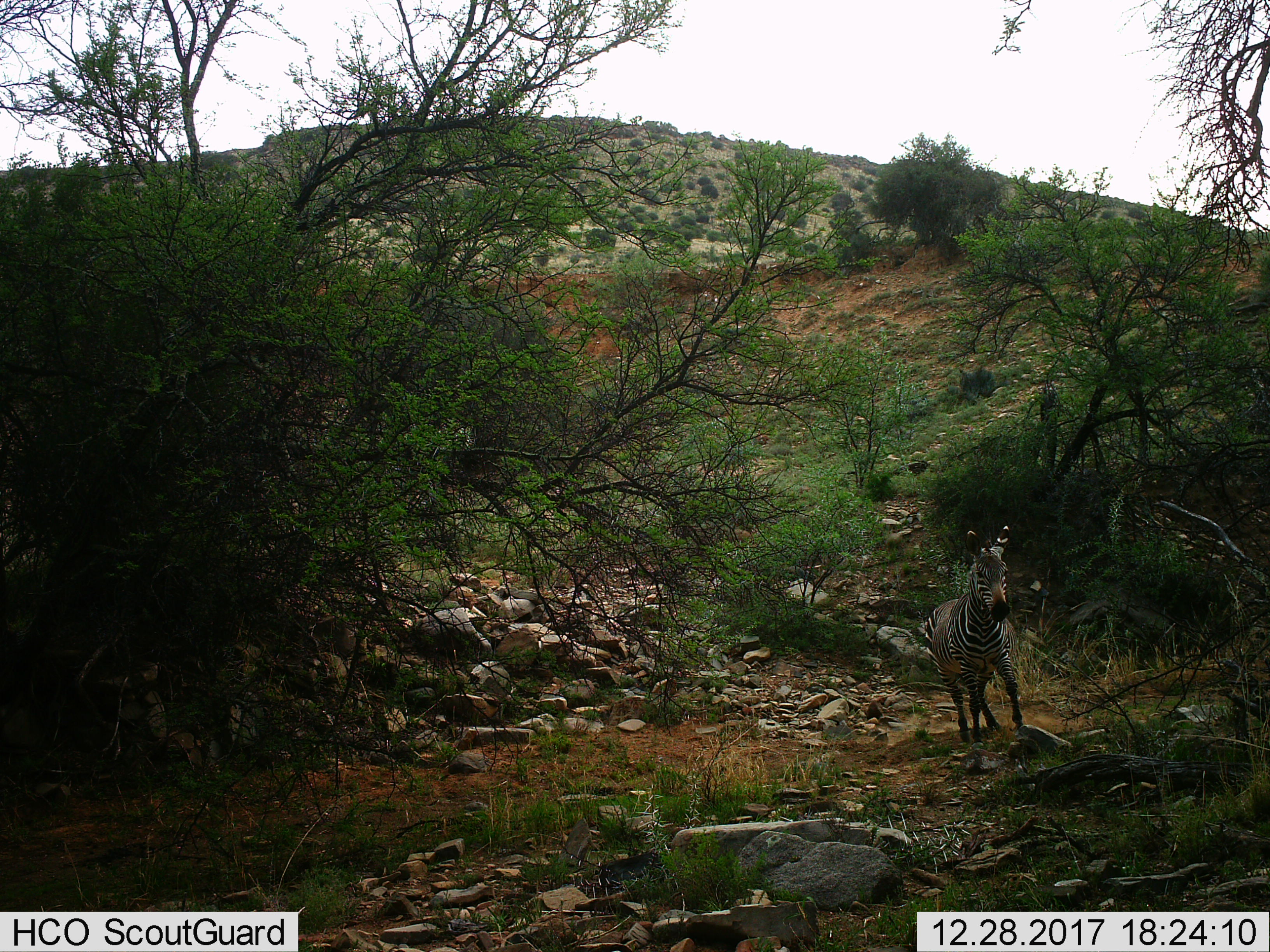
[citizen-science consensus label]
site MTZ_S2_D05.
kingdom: Animalia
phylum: Chordata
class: Mammalia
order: Perissodactyla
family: Equidae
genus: Equus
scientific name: Equus zebra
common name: mountain zebra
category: zebramountain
Zebramountain (mountain zebra) (Equus zebra), count 1. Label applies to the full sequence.